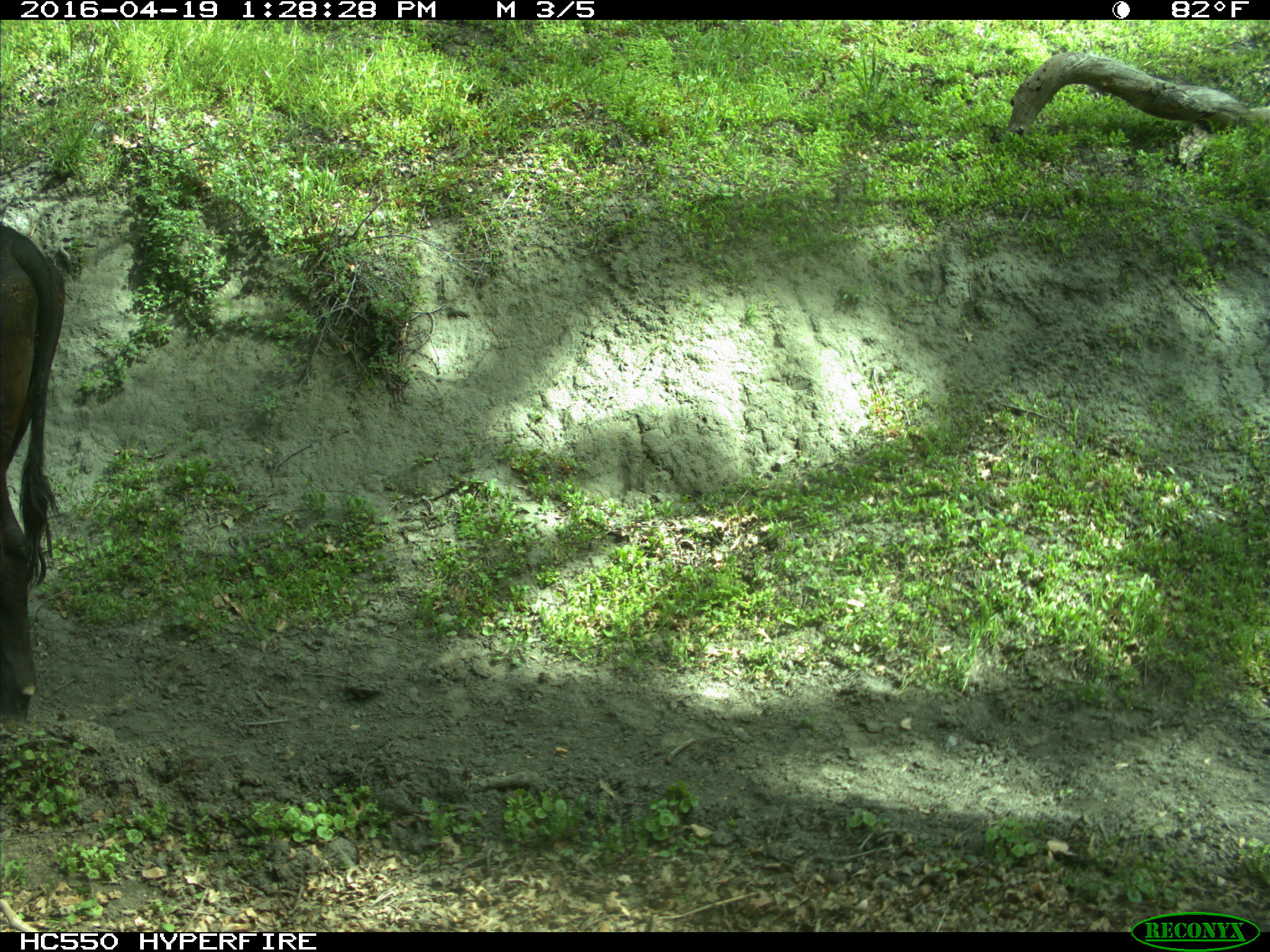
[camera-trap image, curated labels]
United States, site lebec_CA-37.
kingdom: Animalia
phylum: Chordata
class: Mammalia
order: Artiodactyla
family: Bovidae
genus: Bos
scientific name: Bos taurus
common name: domestic cow